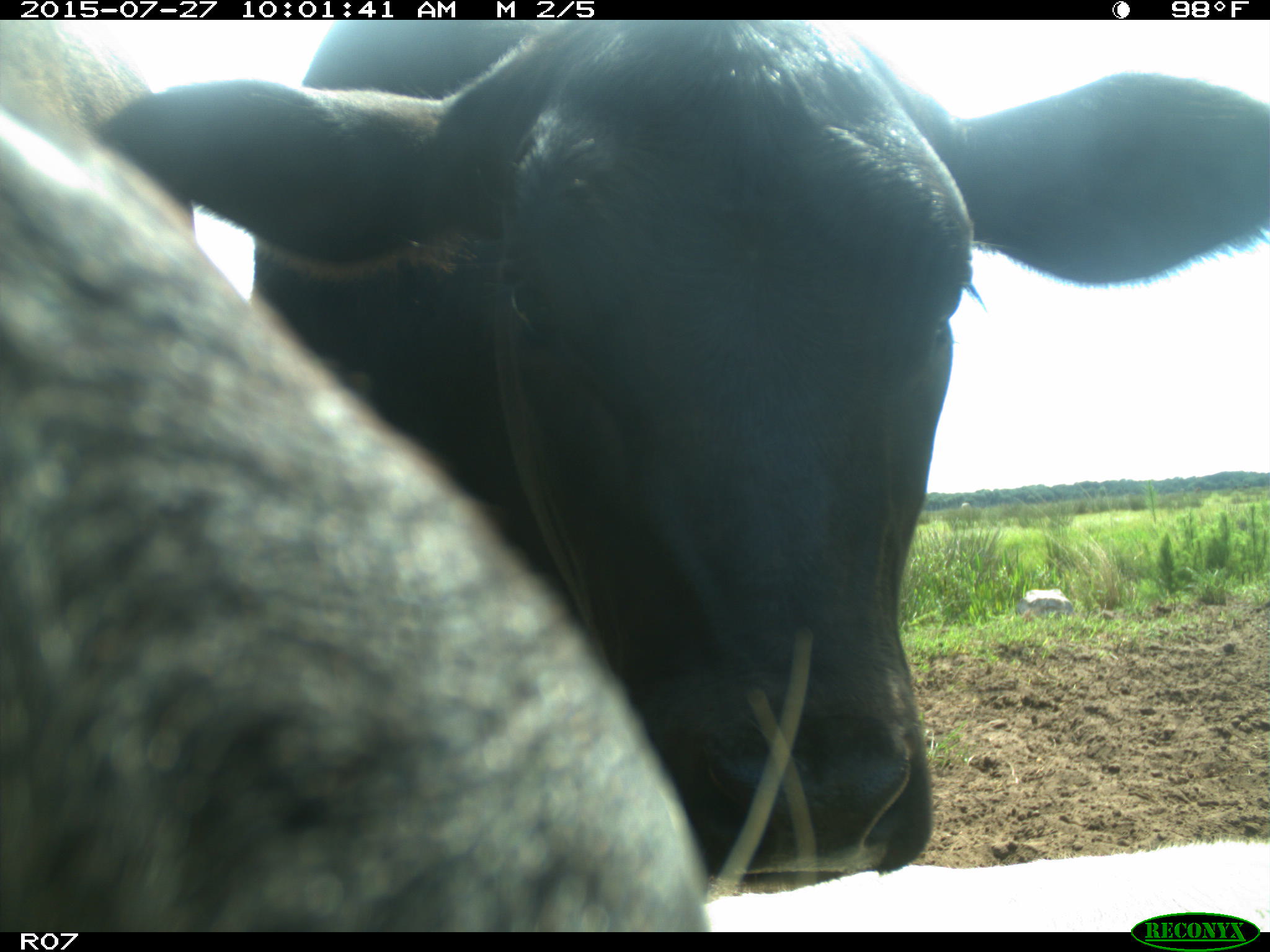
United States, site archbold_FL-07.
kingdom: Animalia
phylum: Chordata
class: Mammalia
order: Artiodactyla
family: Bovidae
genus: Bos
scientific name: Bos taurus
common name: domestic cow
Bos taurus (domestic cow).